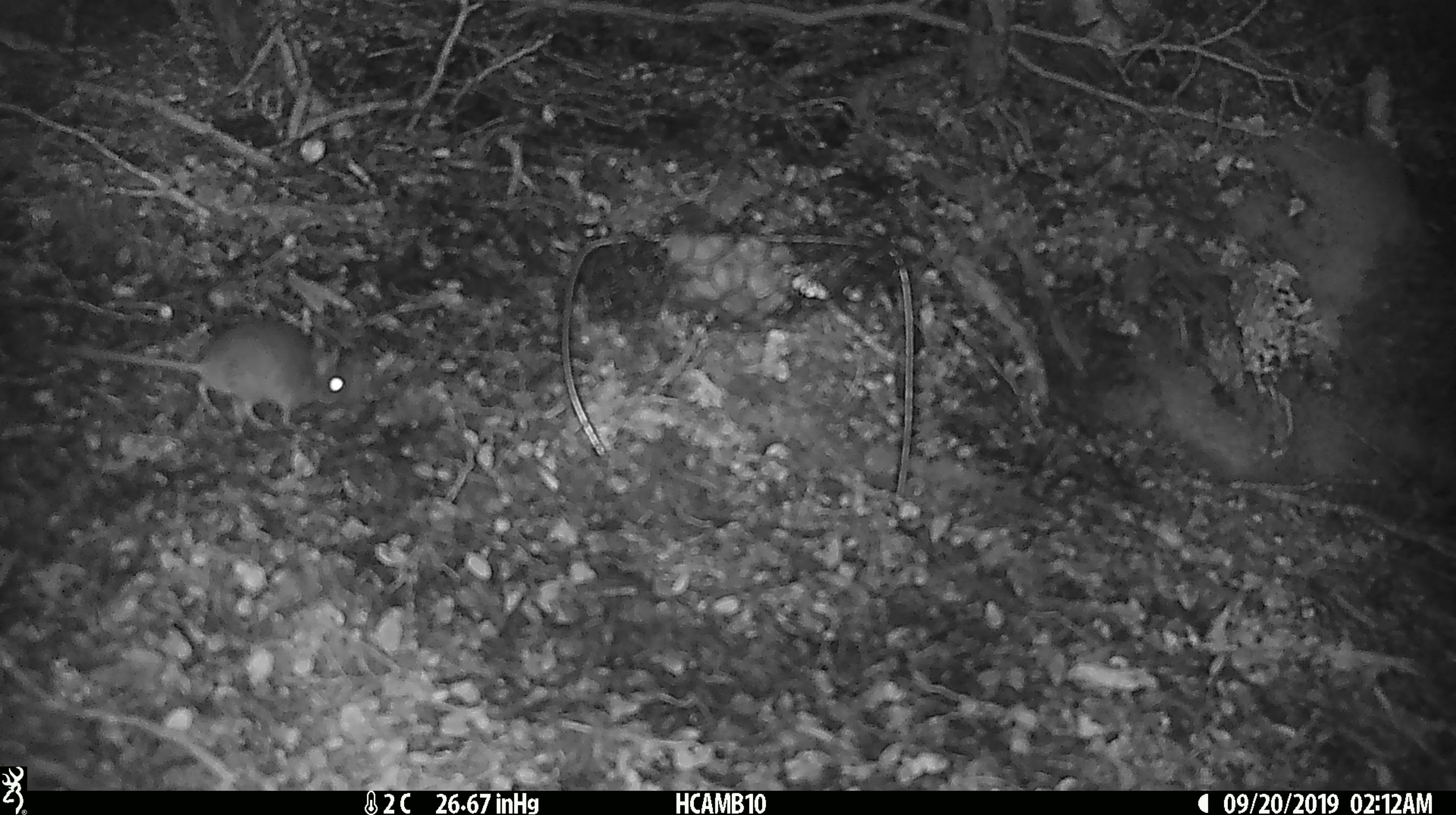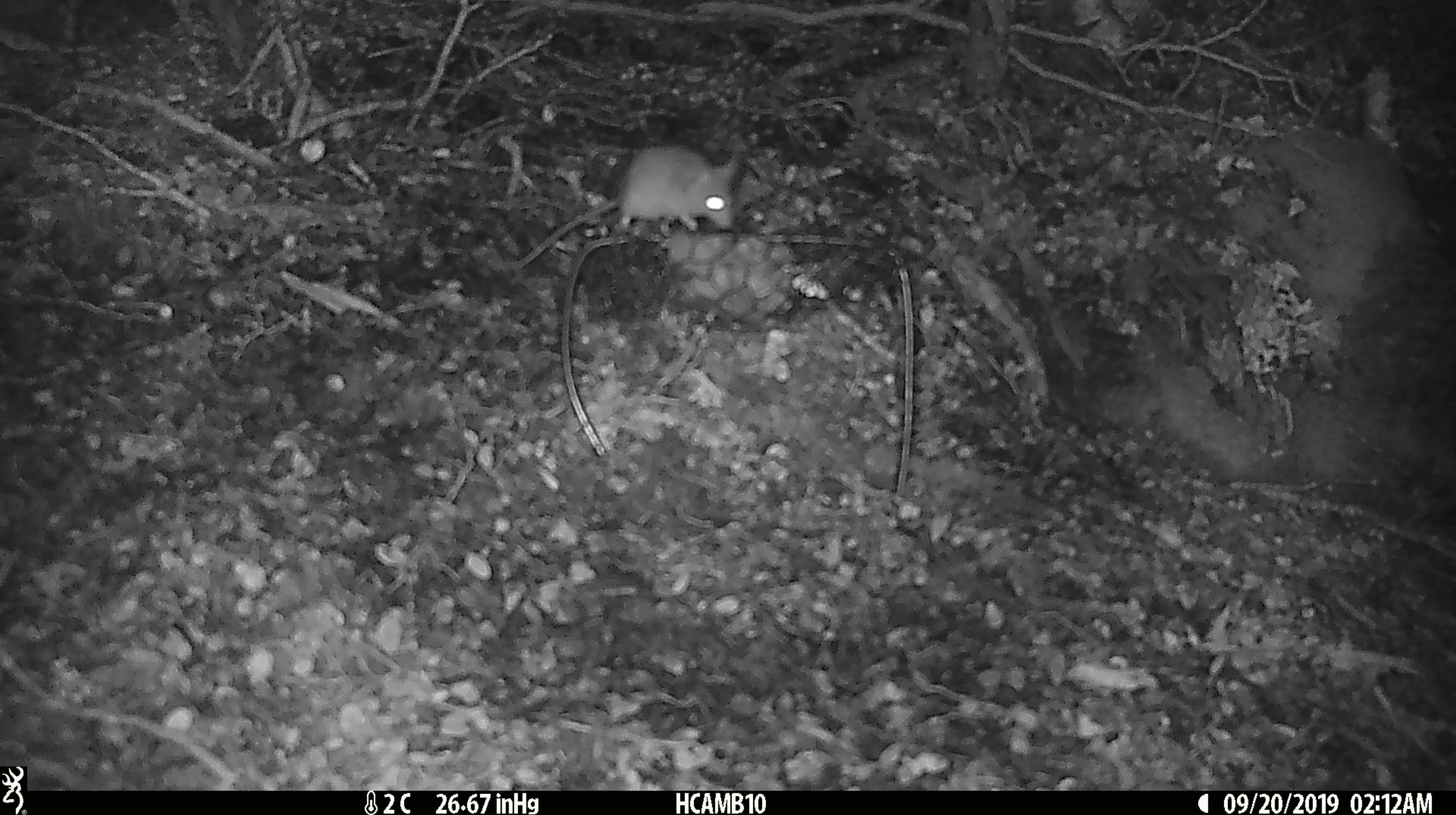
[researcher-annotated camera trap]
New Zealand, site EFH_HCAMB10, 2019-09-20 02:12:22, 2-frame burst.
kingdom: Animalia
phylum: Chordata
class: Mammalia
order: Rodentia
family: Muridae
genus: Mus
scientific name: Mus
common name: mouse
Mouse (Mus).